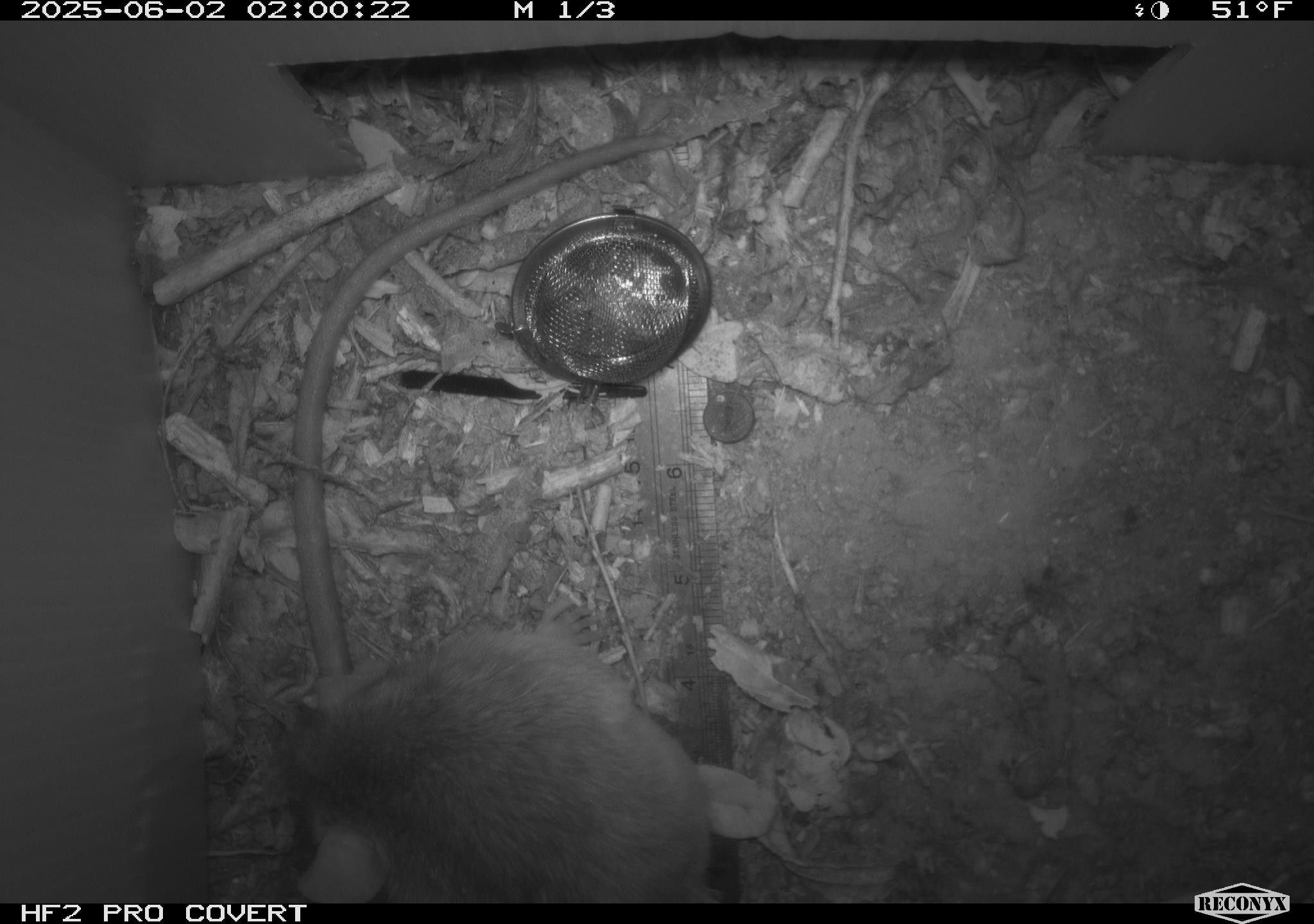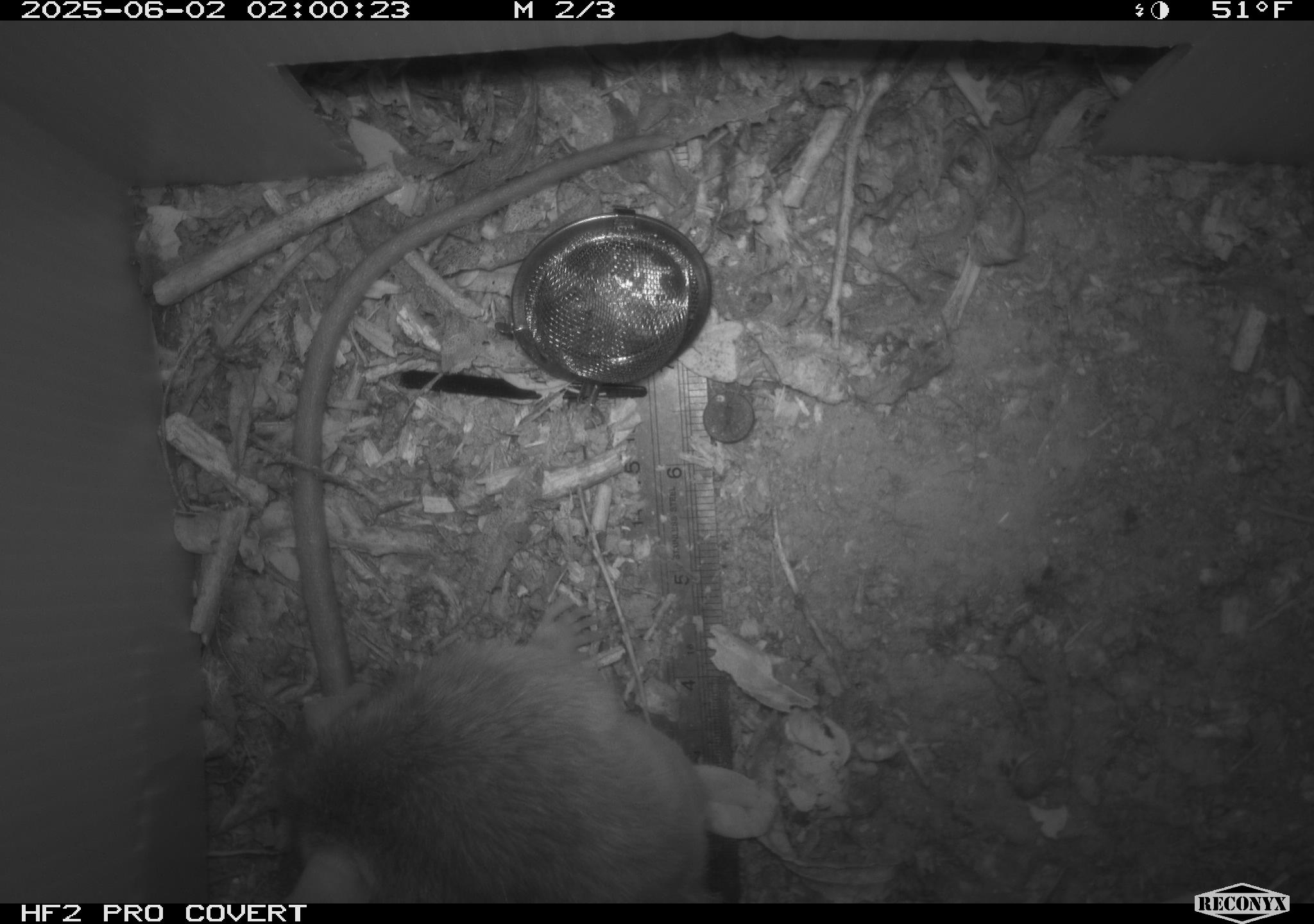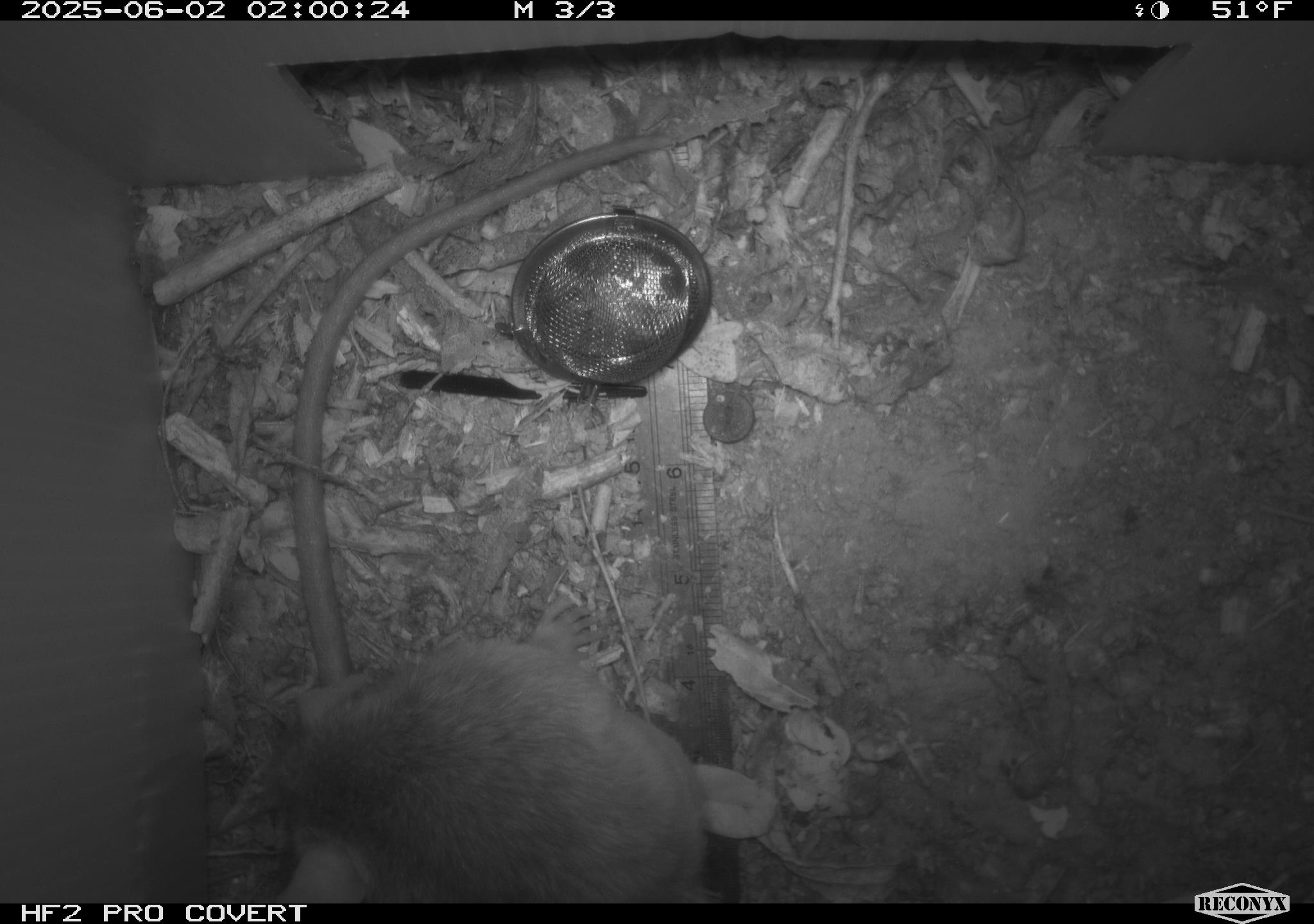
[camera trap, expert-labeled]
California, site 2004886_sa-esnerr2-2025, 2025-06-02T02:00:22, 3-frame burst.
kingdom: Animalia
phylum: Chordata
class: Mammalia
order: Rodentia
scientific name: Rodentia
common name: rodent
Rodent (Rodentia).